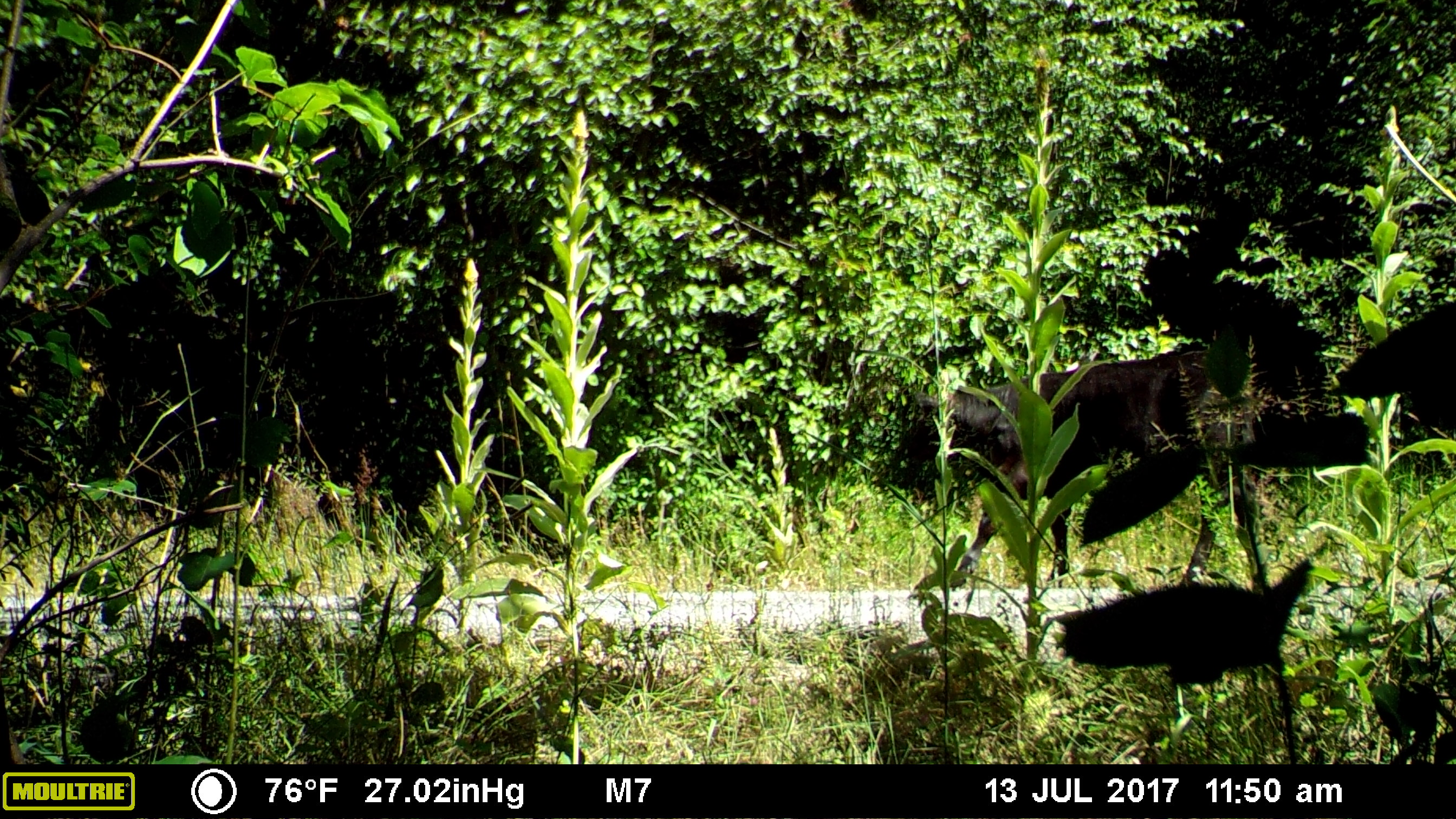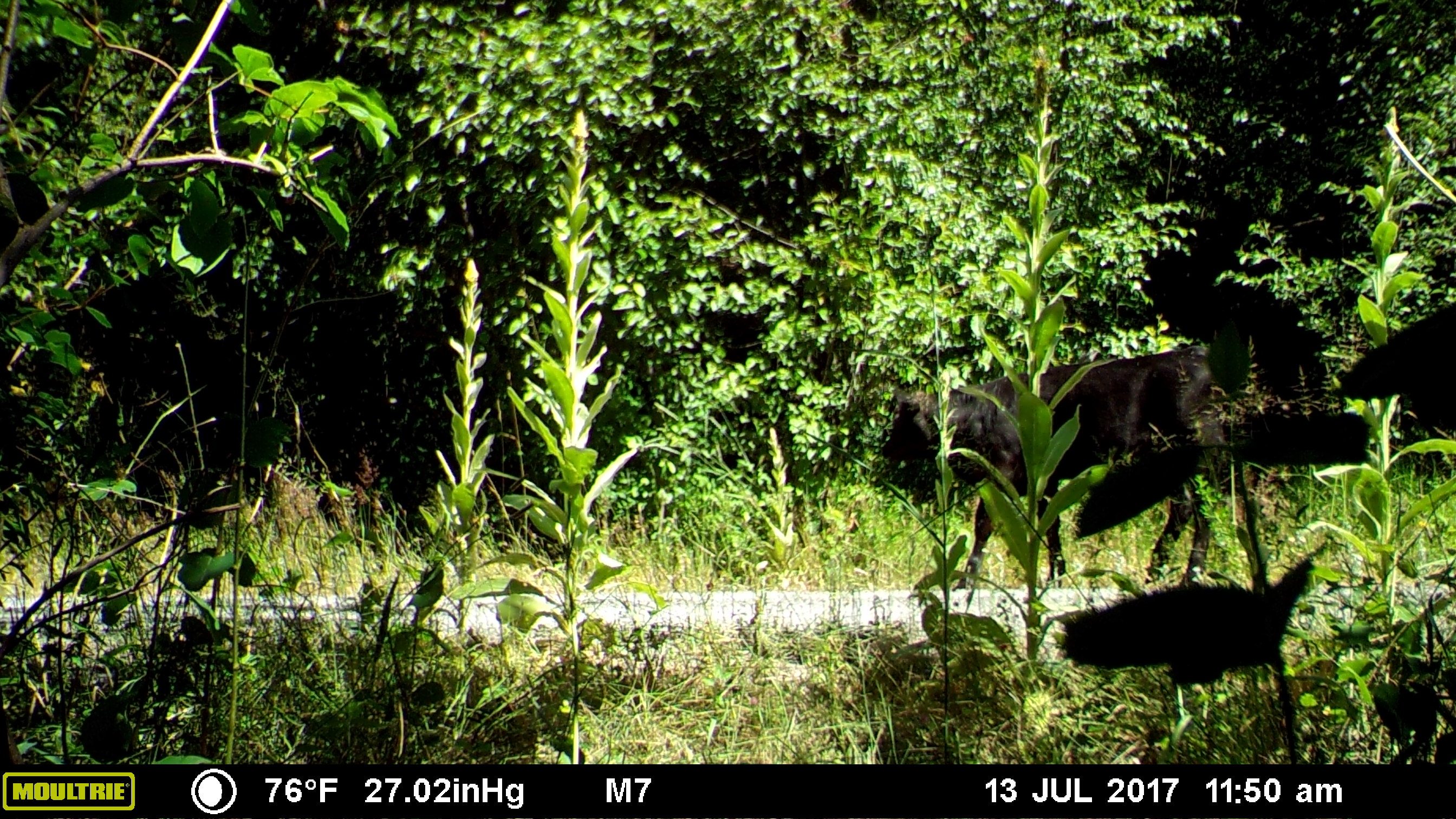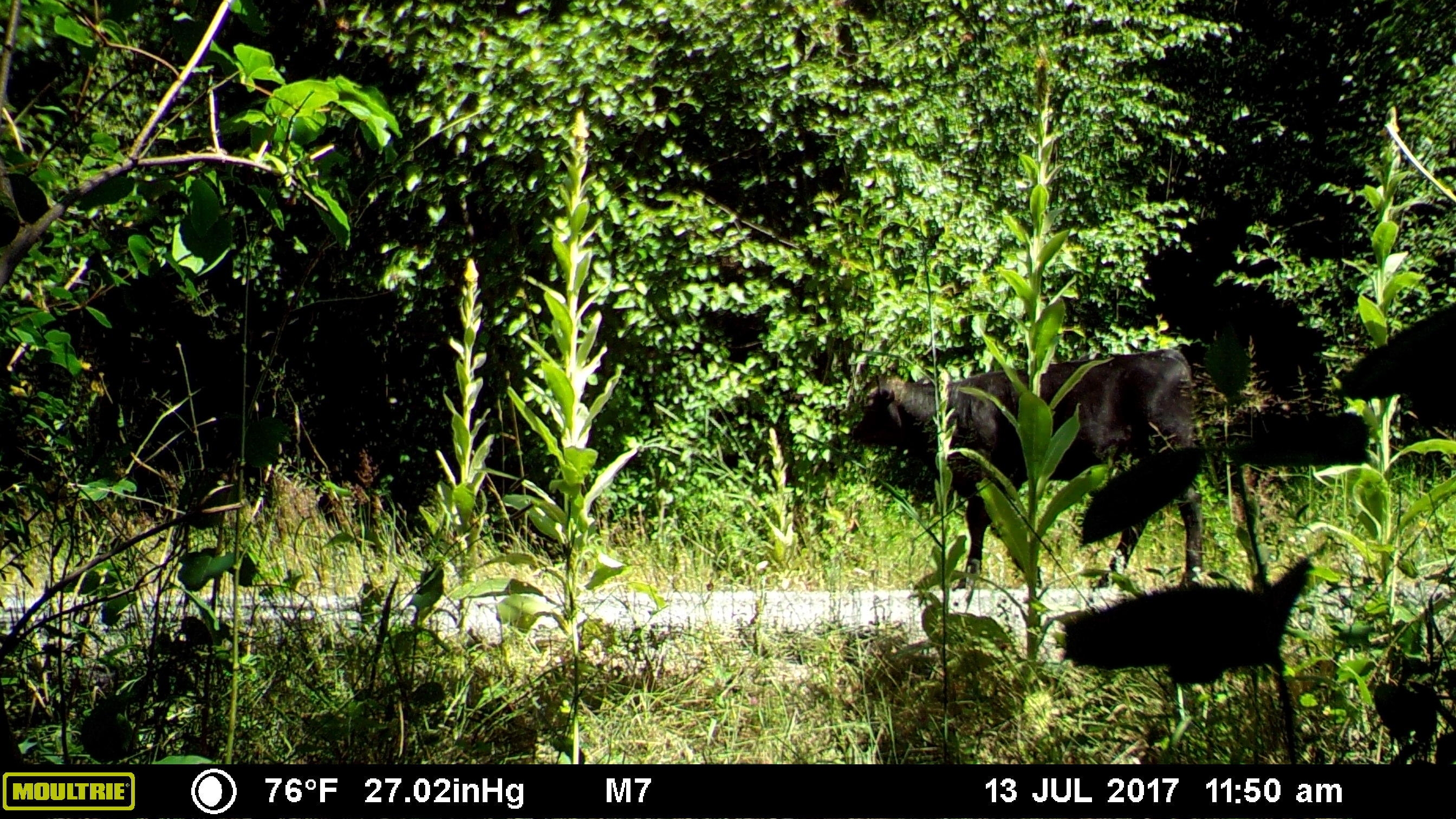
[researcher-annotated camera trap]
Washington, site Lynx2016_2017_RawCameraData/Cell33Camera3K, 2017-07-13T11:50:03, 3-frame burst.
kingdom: Animalia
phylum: Chordata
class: Mammalia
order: Artiodactyla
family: Bovidae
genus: Bos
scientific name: Bos taurus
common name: domestic cattle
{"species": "domestic cattle (Bos taurus)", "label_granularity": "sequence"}